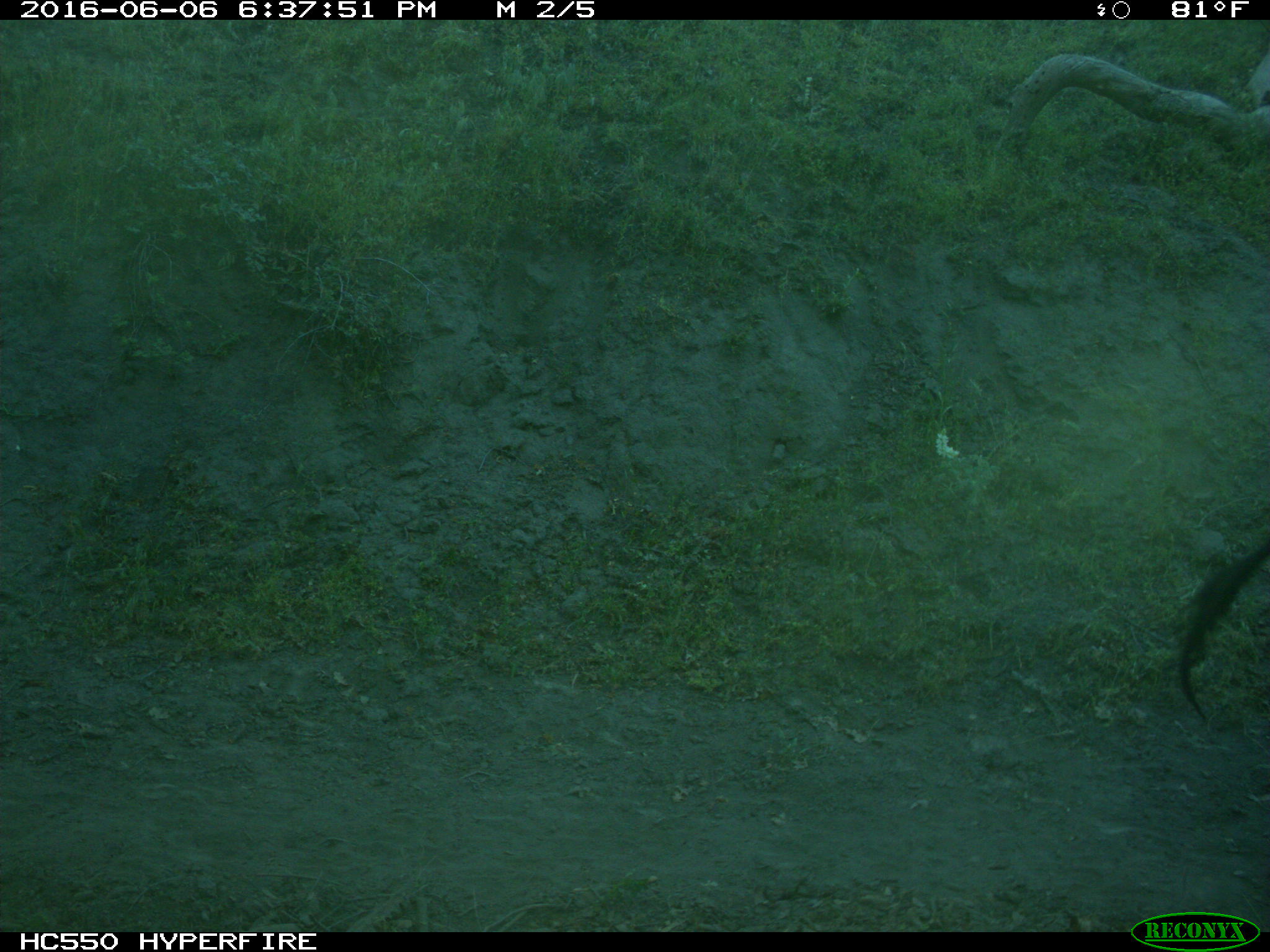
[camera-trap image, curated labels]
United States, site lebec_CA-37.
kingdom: Animalia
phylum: Chordata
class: Mammalia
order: Artiodactyla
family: Bovidae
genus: Bos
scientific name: Bos taurus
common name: domestic cow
Bos taurus (domestic cow).